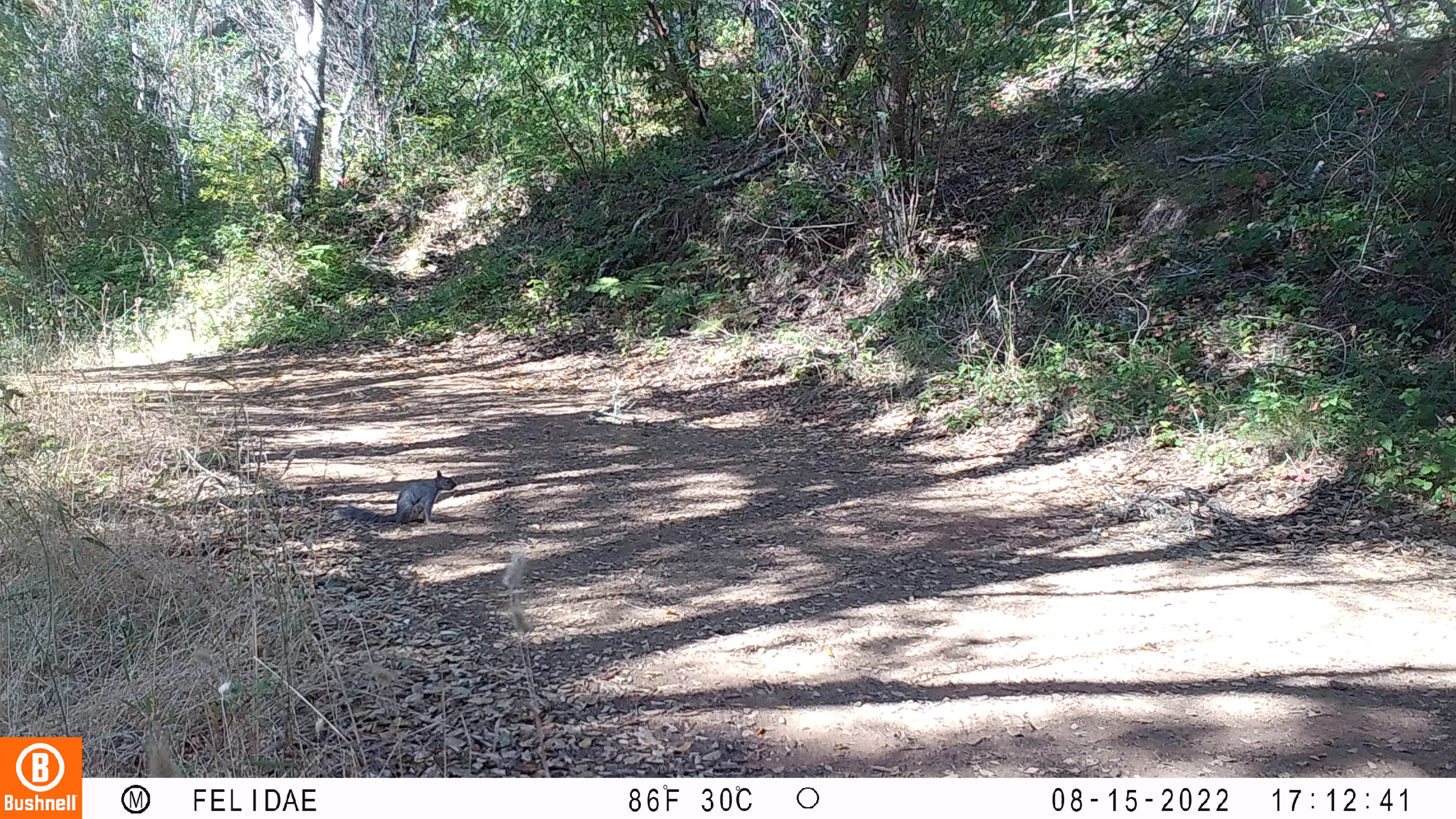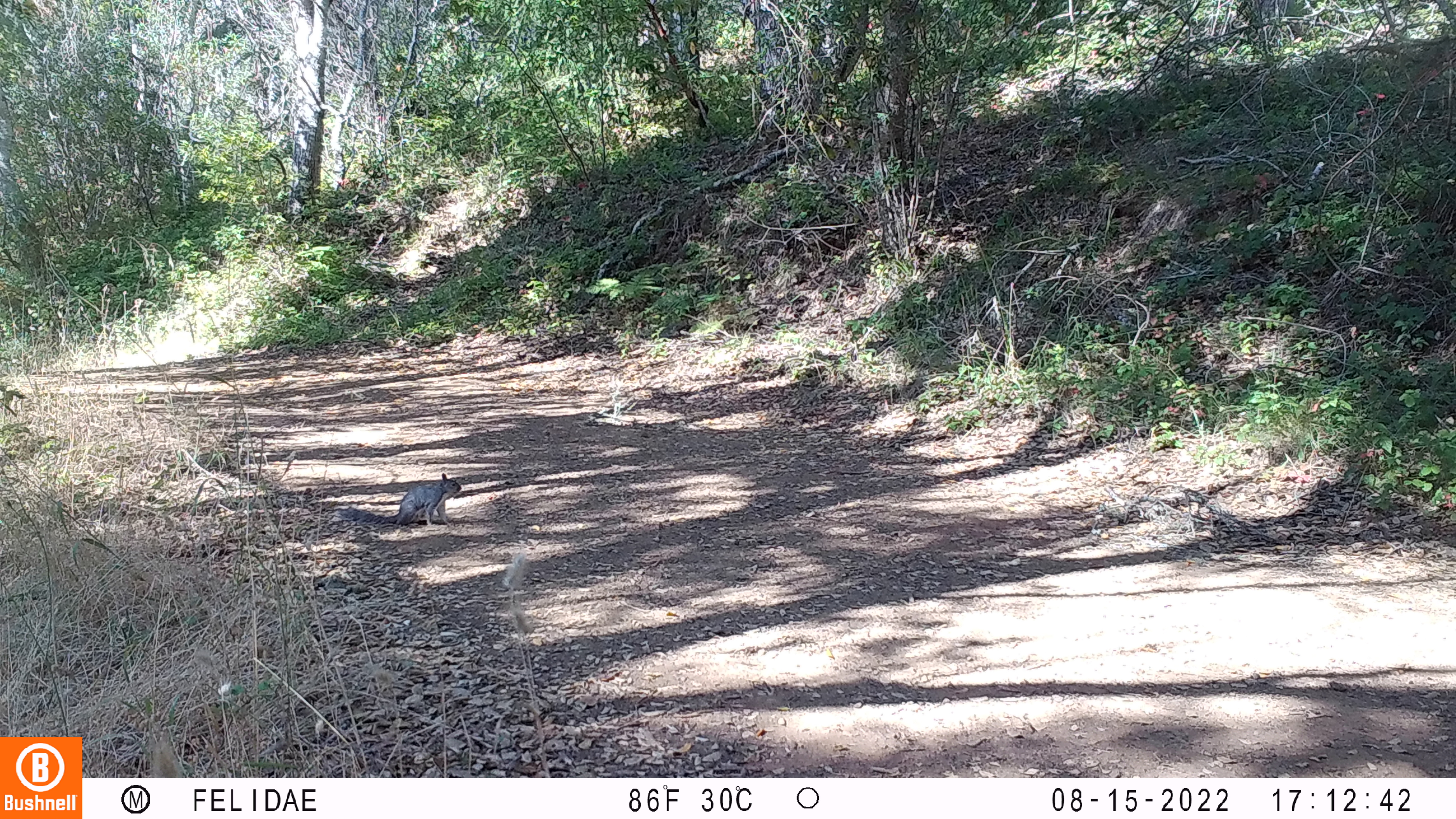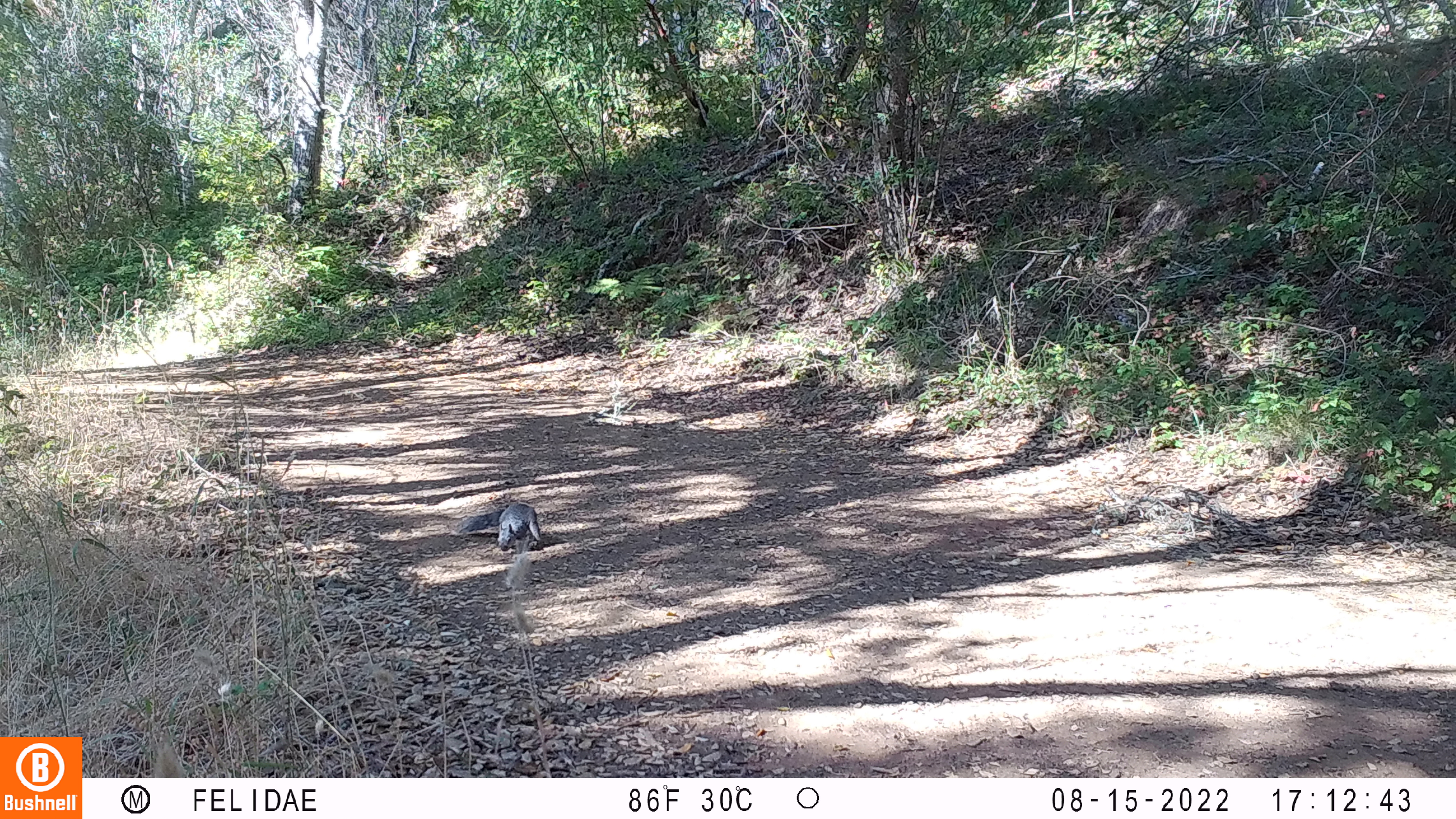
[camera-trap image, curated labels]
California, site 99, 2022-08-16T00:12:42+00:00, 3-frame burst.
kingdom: Animalia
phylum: Chordata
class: Mammalia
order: Rodentia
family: Sciuridae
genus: Sciurus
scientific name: Sciurus griseus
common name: western gray squirrel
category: western grey squirrel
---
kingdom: Animalia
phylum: Chordata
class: Mammalia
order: Rodentia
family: Sciuridae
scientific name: Sciuridae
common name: squirrel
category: unknown squirrel